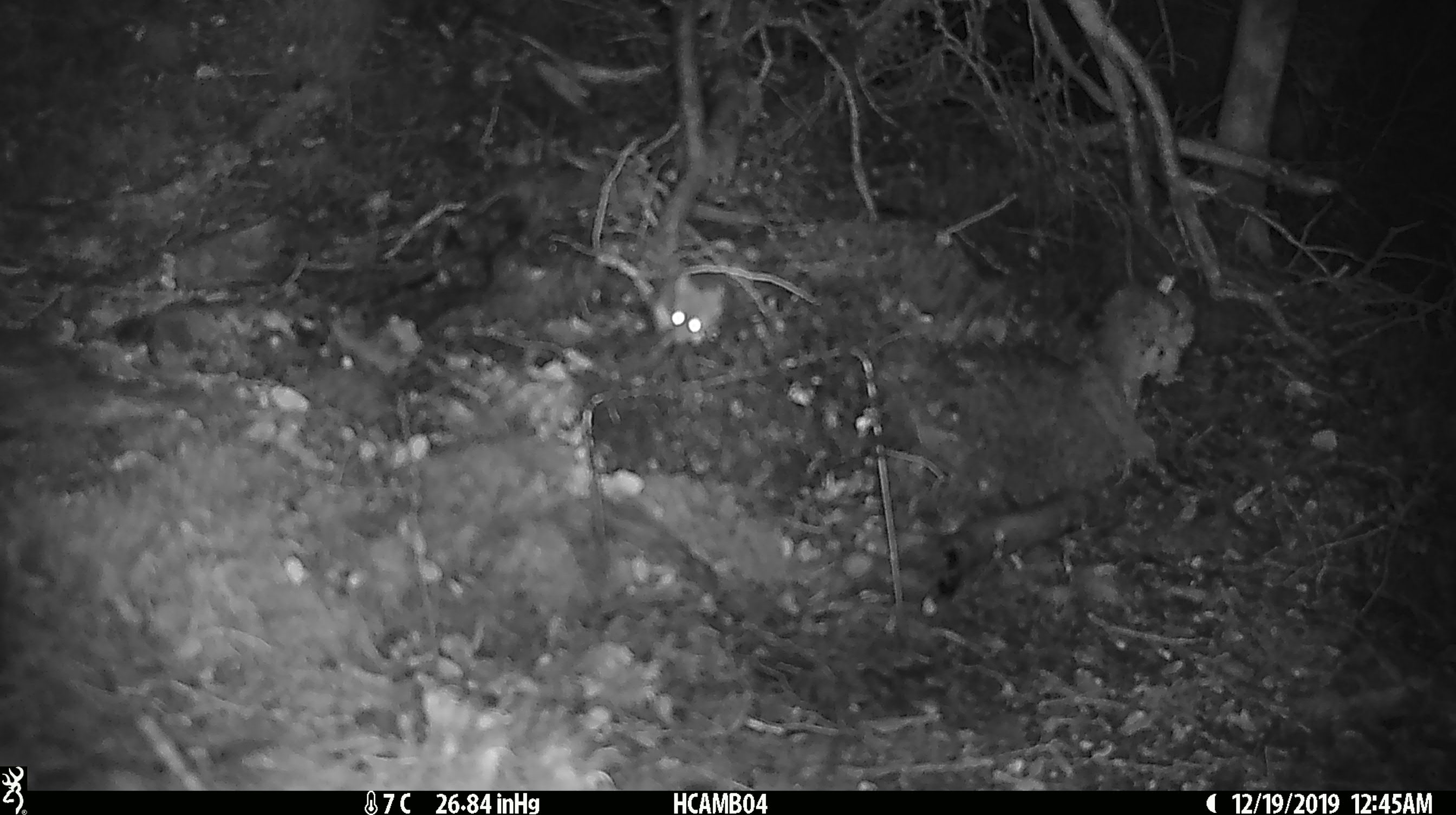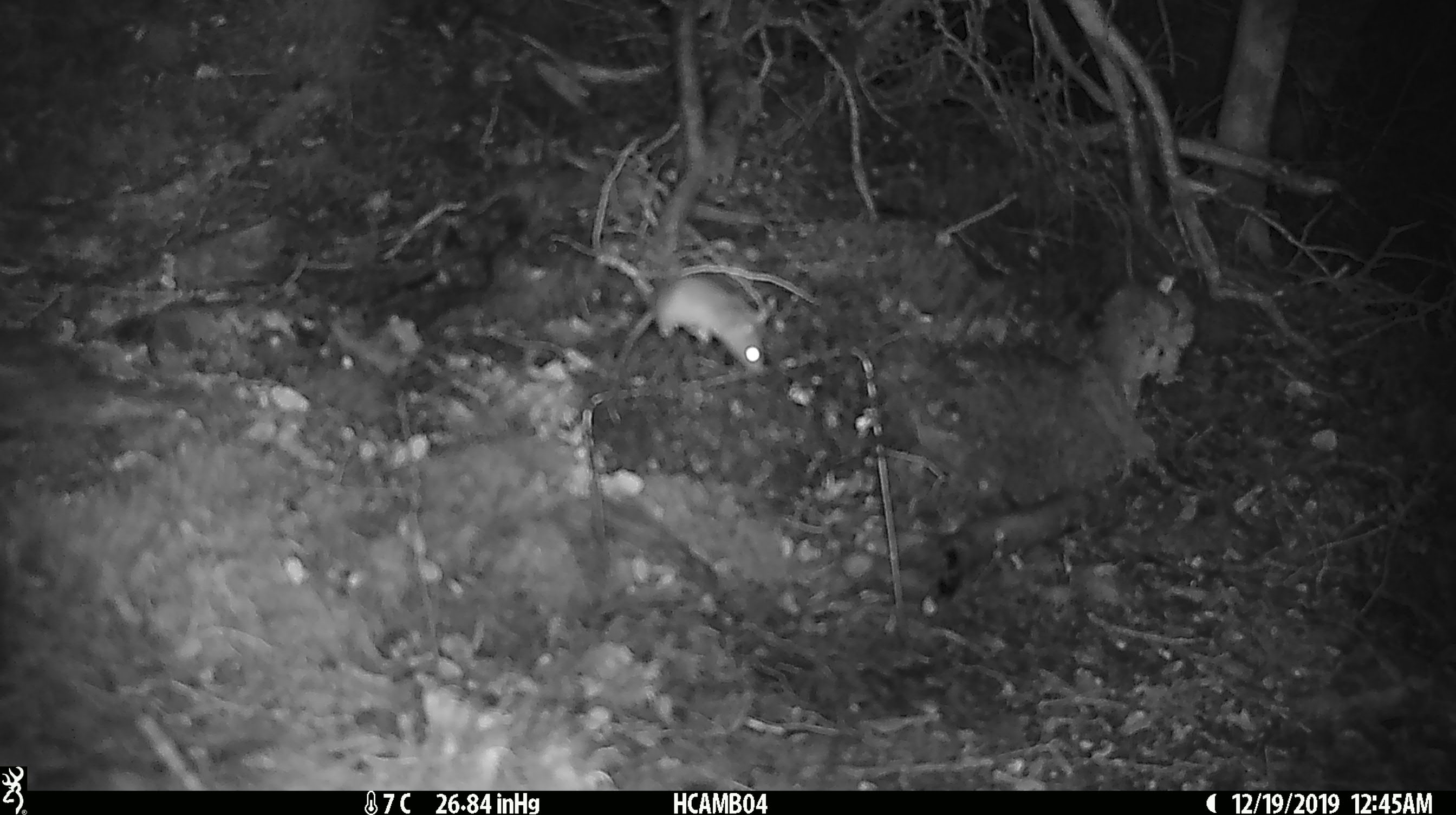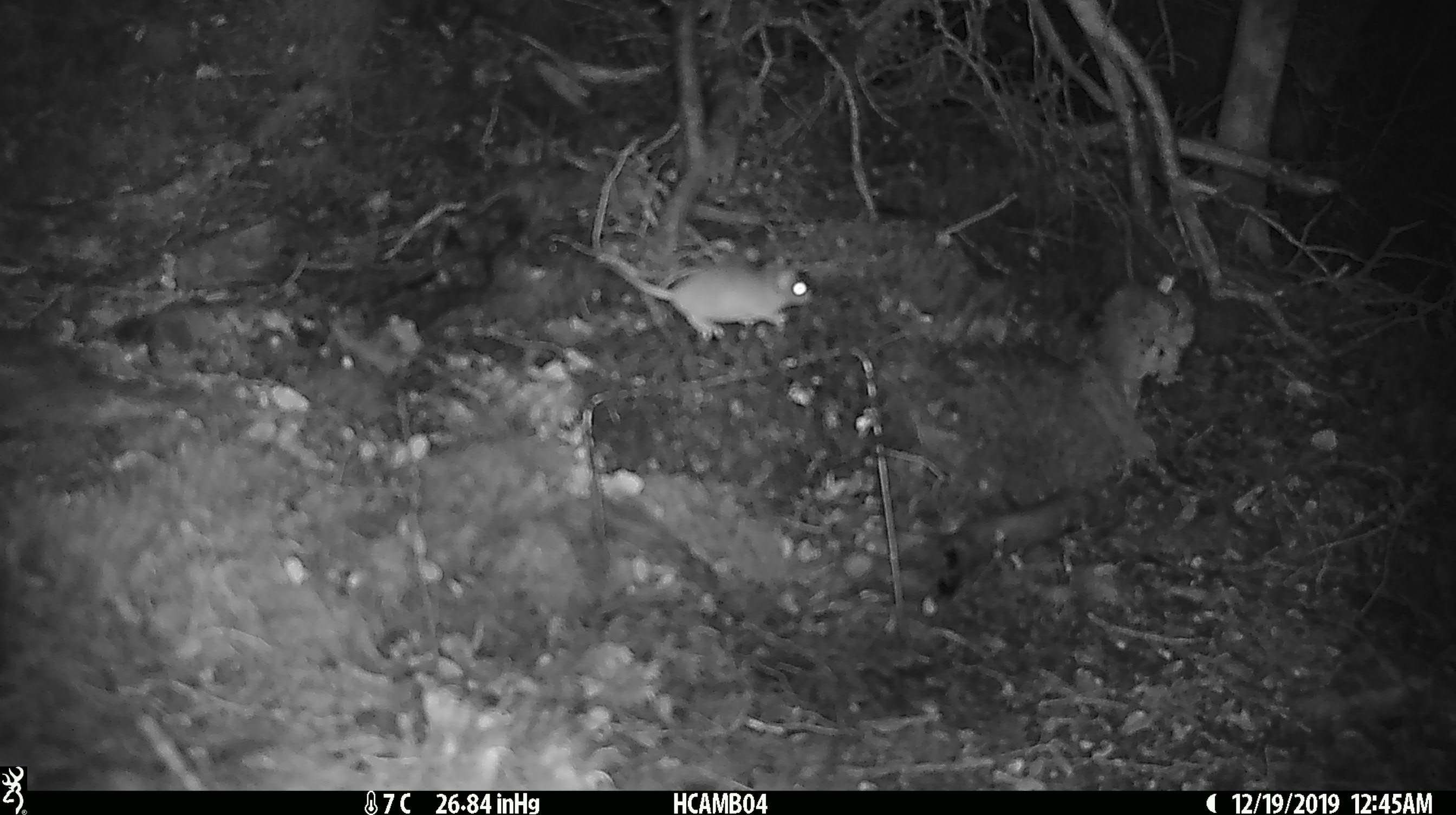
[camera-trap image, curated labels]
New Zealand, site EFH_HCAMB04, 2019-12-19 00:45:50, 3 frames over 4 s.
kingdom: Animalia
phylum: Chordata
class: Mammalia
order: Rodentia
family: Muridae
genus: Mus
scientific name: Mus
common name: mouse